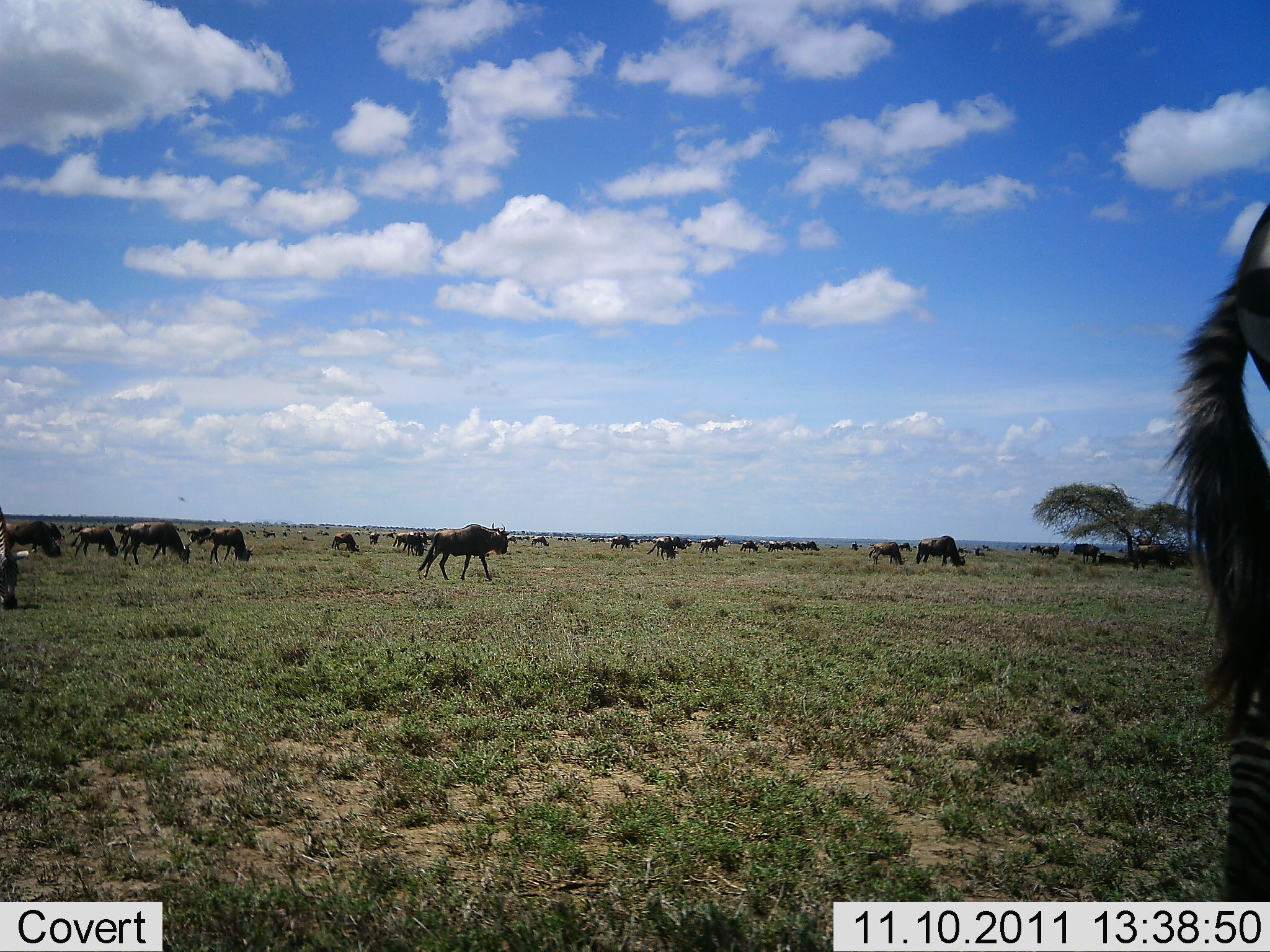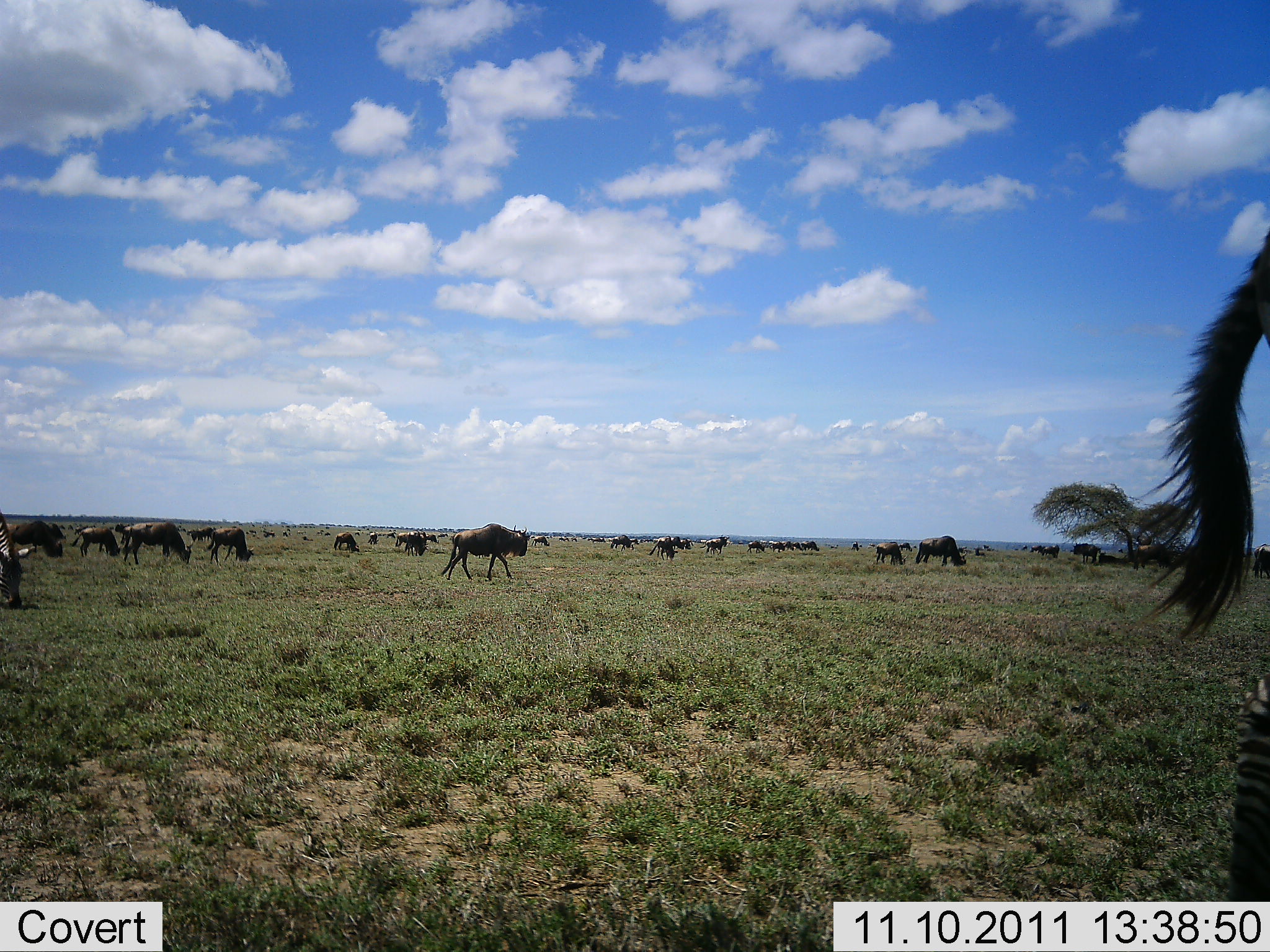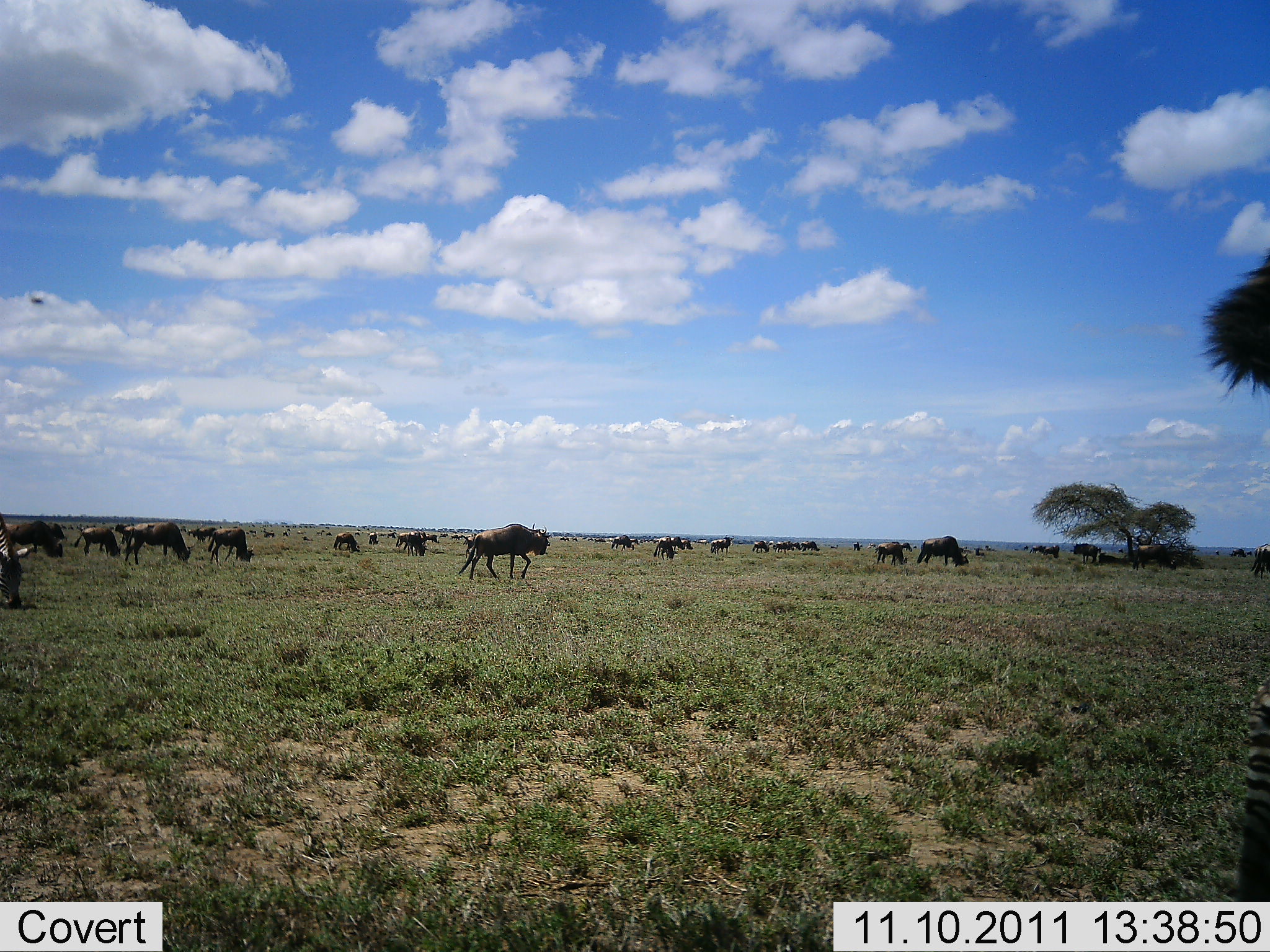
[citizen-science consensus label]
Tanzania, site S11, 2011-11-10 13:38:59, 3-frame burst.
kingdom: Animalia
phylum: Chordata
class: Mammalia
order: Artiodactyla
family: Bovidae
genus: Connochaetes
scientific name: Connochaetes taurinus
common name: blue wildebeest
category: wildebeest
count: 11-50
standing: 22%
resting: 6%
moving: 83%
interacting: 6%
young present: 0%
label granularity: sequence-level